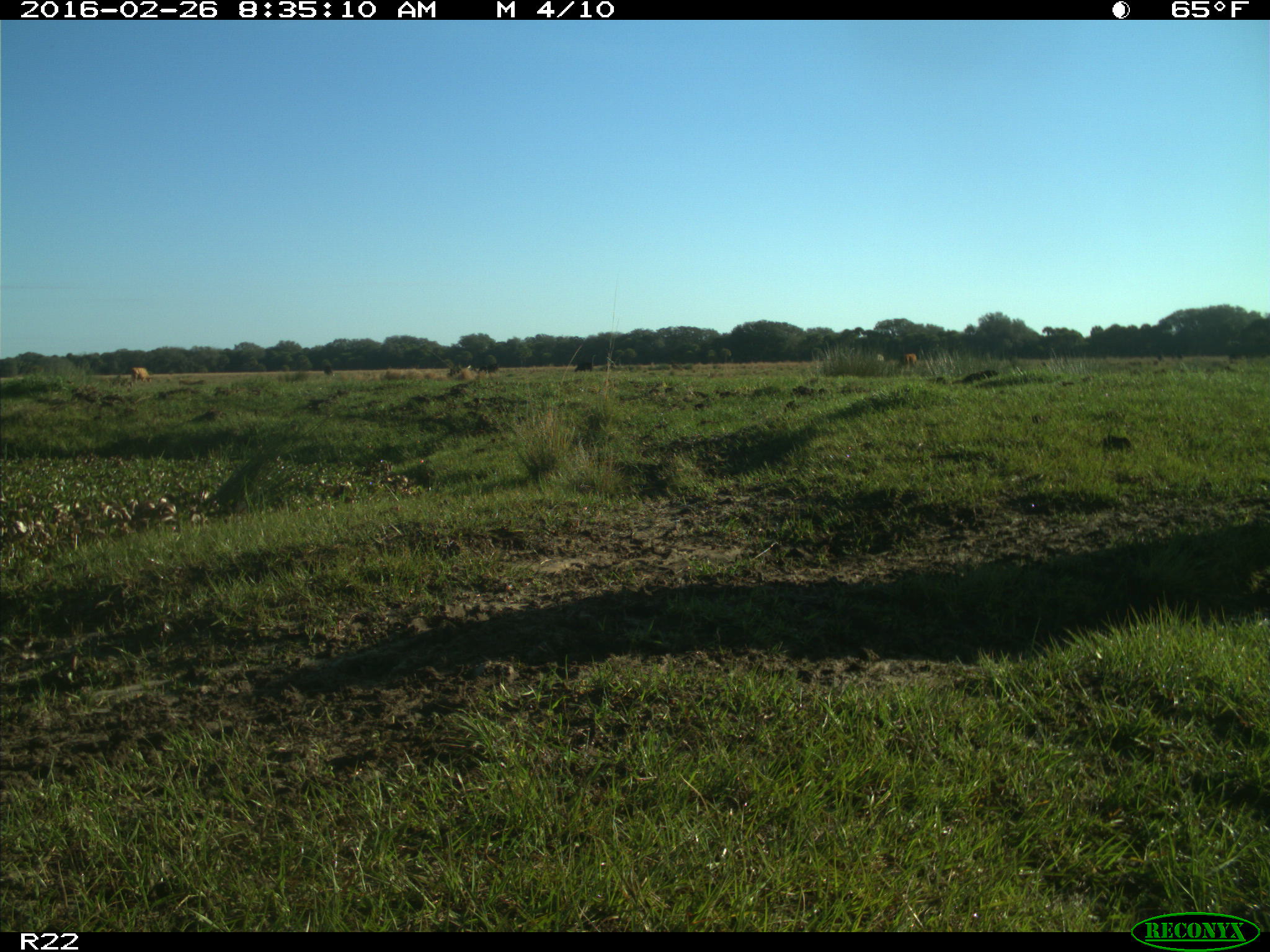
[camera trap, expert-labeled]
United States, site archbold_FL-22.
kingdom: Animalia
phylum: Chordata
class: Mammalia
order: Artiodactyla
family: Bovidae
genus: Bos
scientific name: Bos taurus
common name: domestic cow